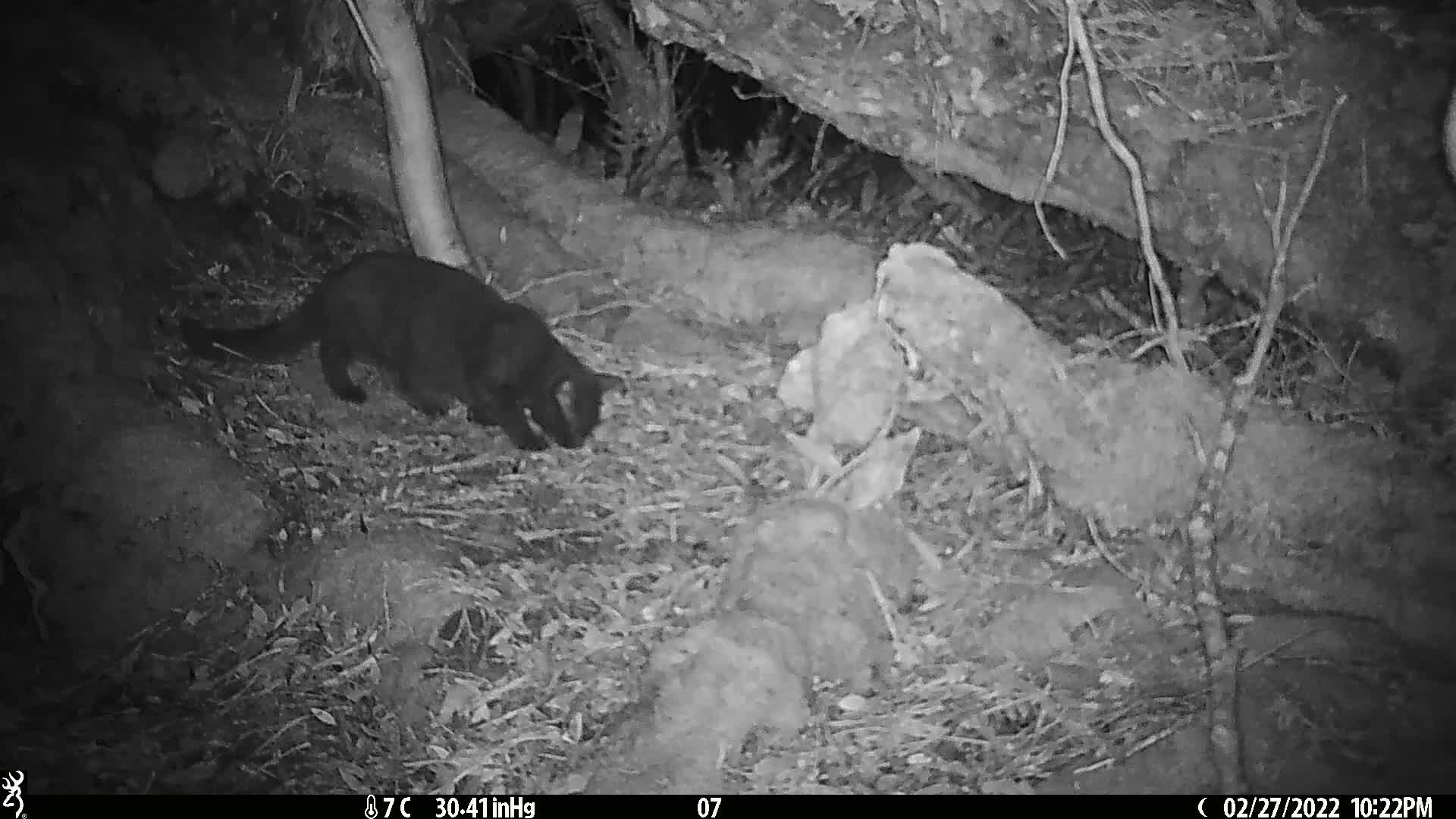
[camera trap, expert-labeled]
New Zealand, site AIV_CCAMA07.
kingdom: Animalia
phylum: Chordata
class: Mammalia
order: Carnivora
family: Felidae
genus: Felis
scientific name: Felis catus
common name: domestic cat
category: cat